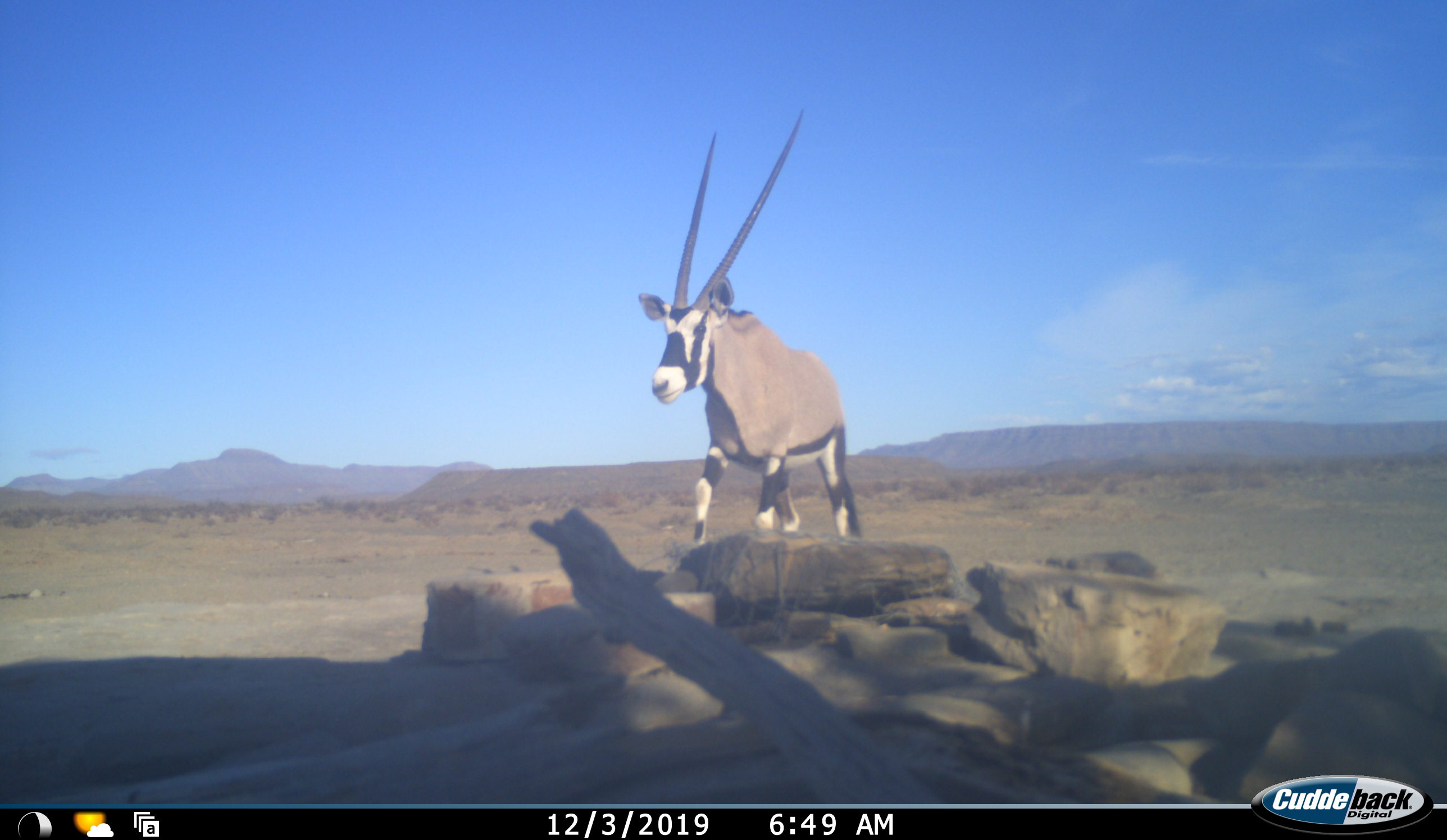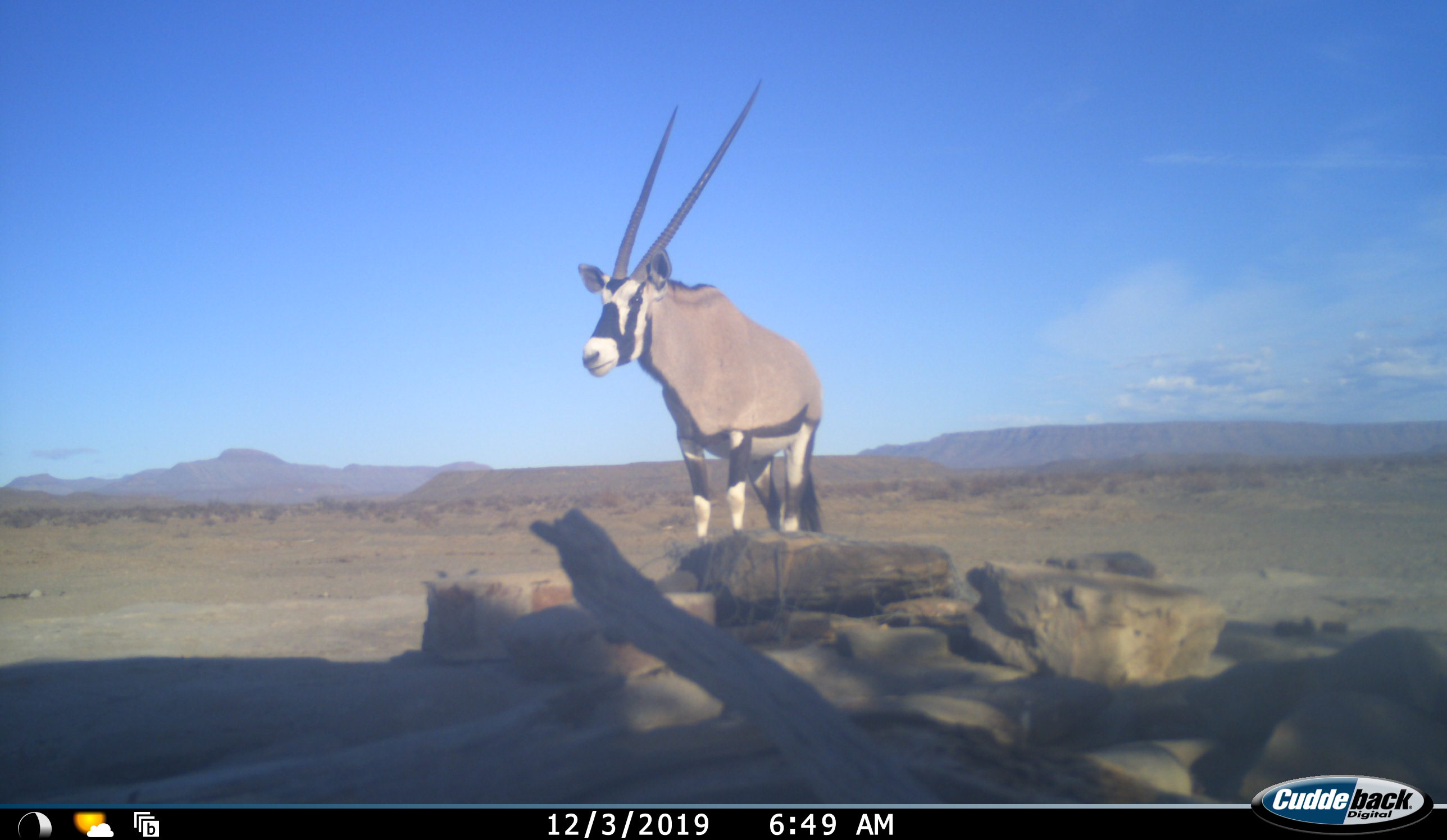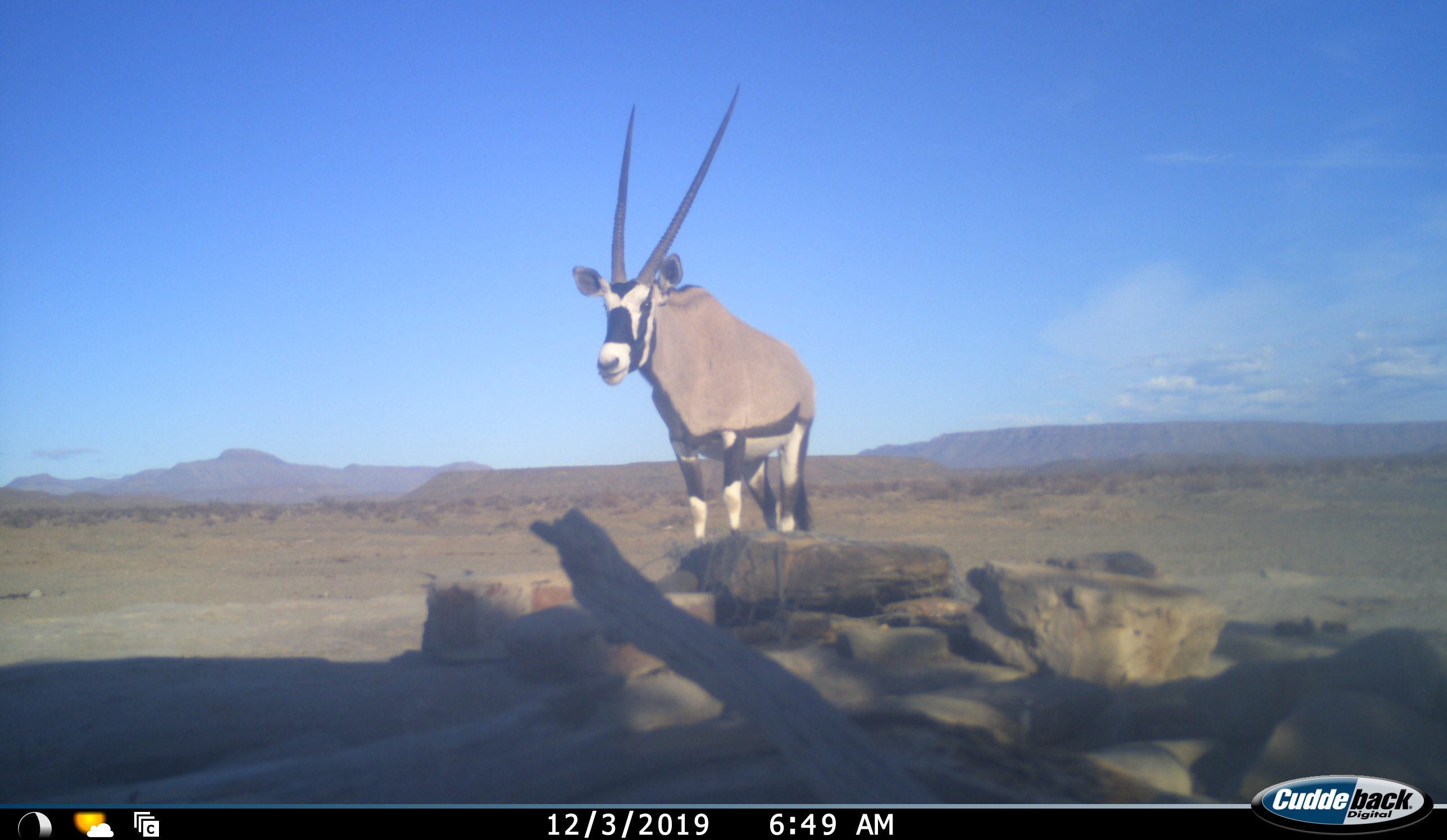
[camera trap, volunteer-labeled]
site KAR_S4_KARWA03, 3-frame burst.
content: unidentified animal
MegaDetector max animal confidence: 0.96